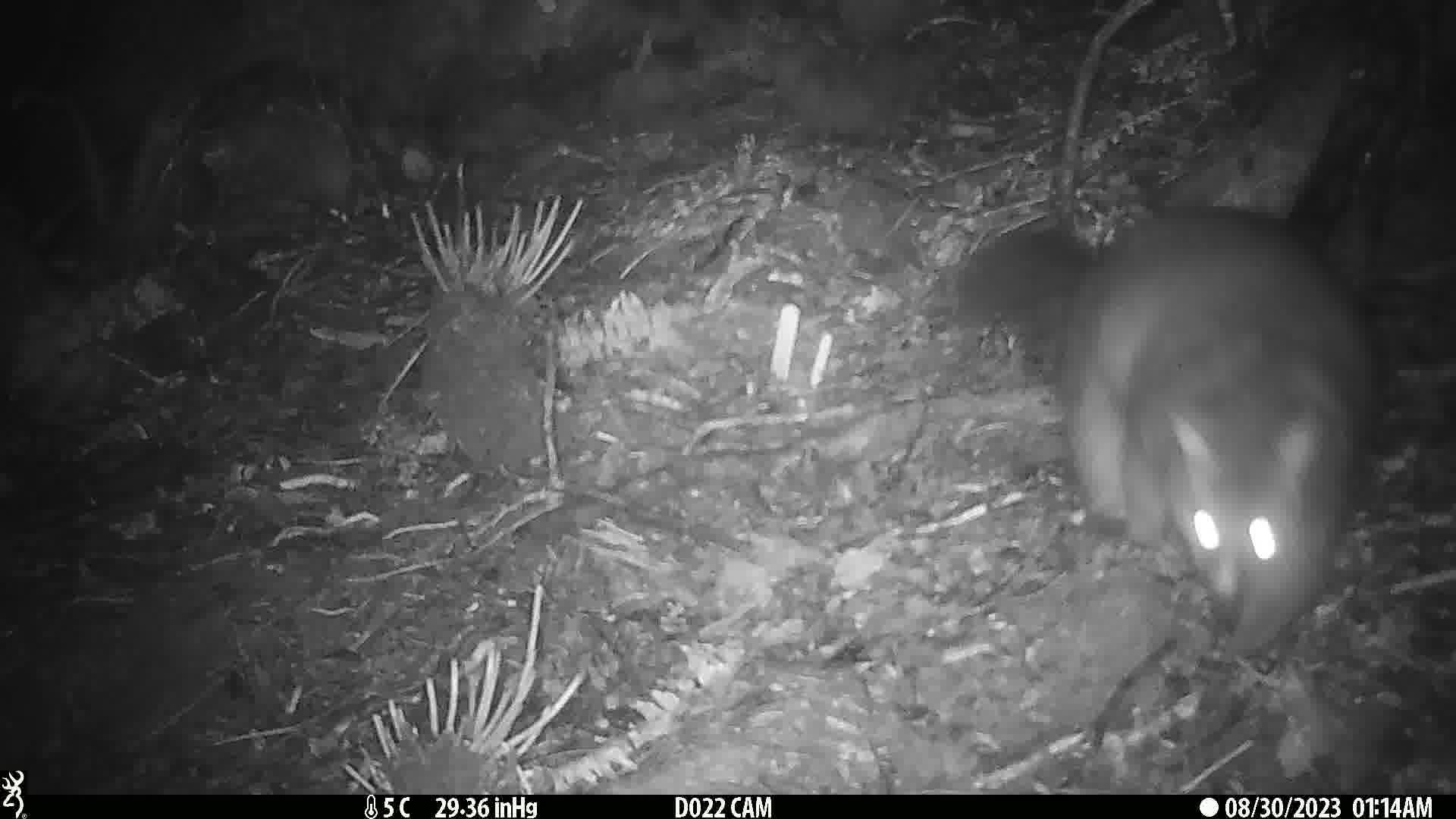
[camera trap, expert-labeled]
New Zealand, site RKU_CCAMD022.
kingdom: Animalia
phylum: Chordata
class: Mammalia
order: Diprotodontia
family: Phalangeridae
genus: Trichosurus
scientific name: Trichosurus vulpecula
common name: common brushtail possum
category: possum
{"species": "possum (common brushtail possum) (Trichosurus vulpecula)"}